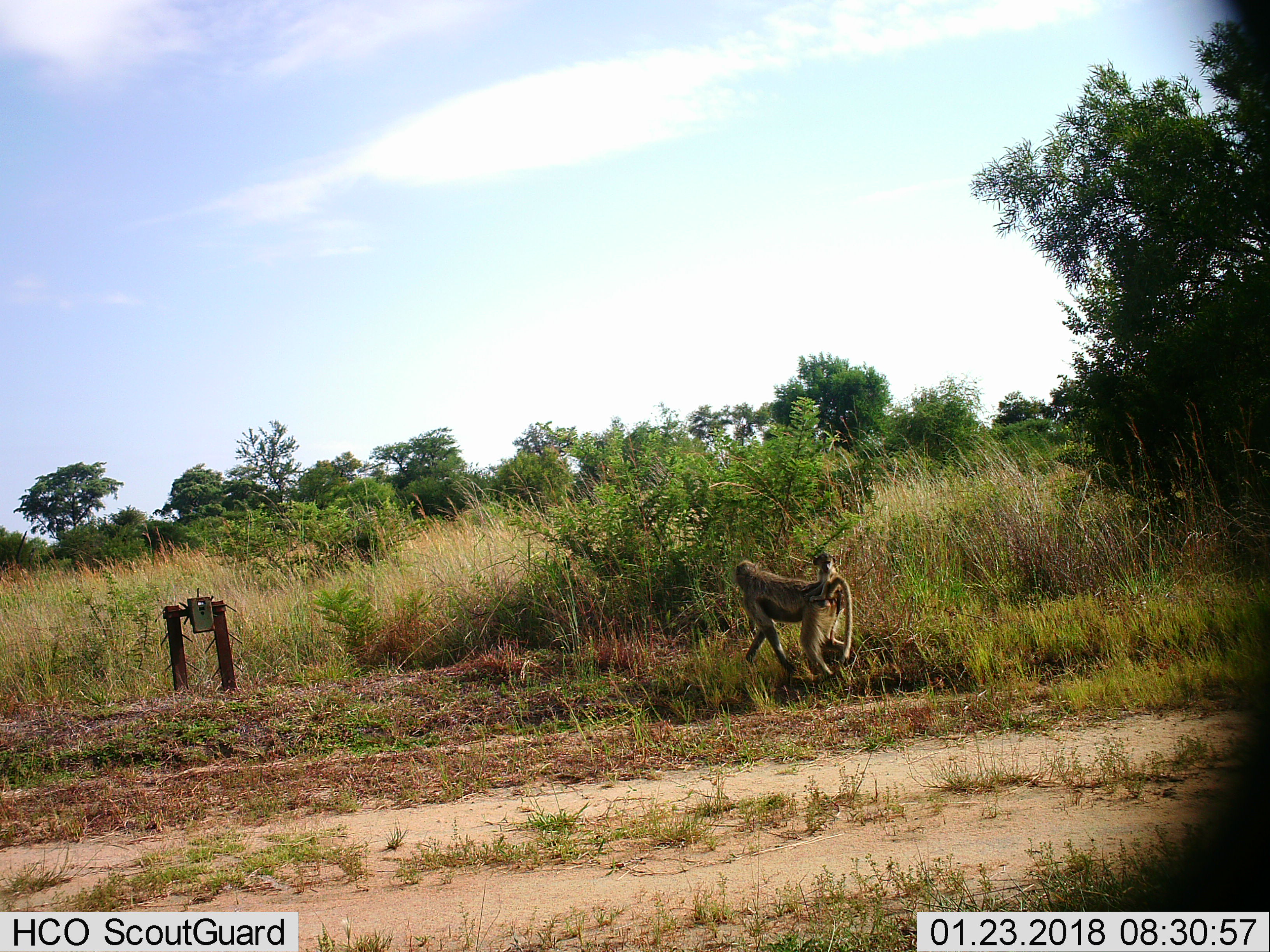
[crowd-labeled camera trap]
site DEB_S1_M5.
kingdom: Animalia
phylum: Chordata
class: Mammalia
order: Primates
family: Cercopithecidae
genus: Papio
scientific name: Papio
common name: baboon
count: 2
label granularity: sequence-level